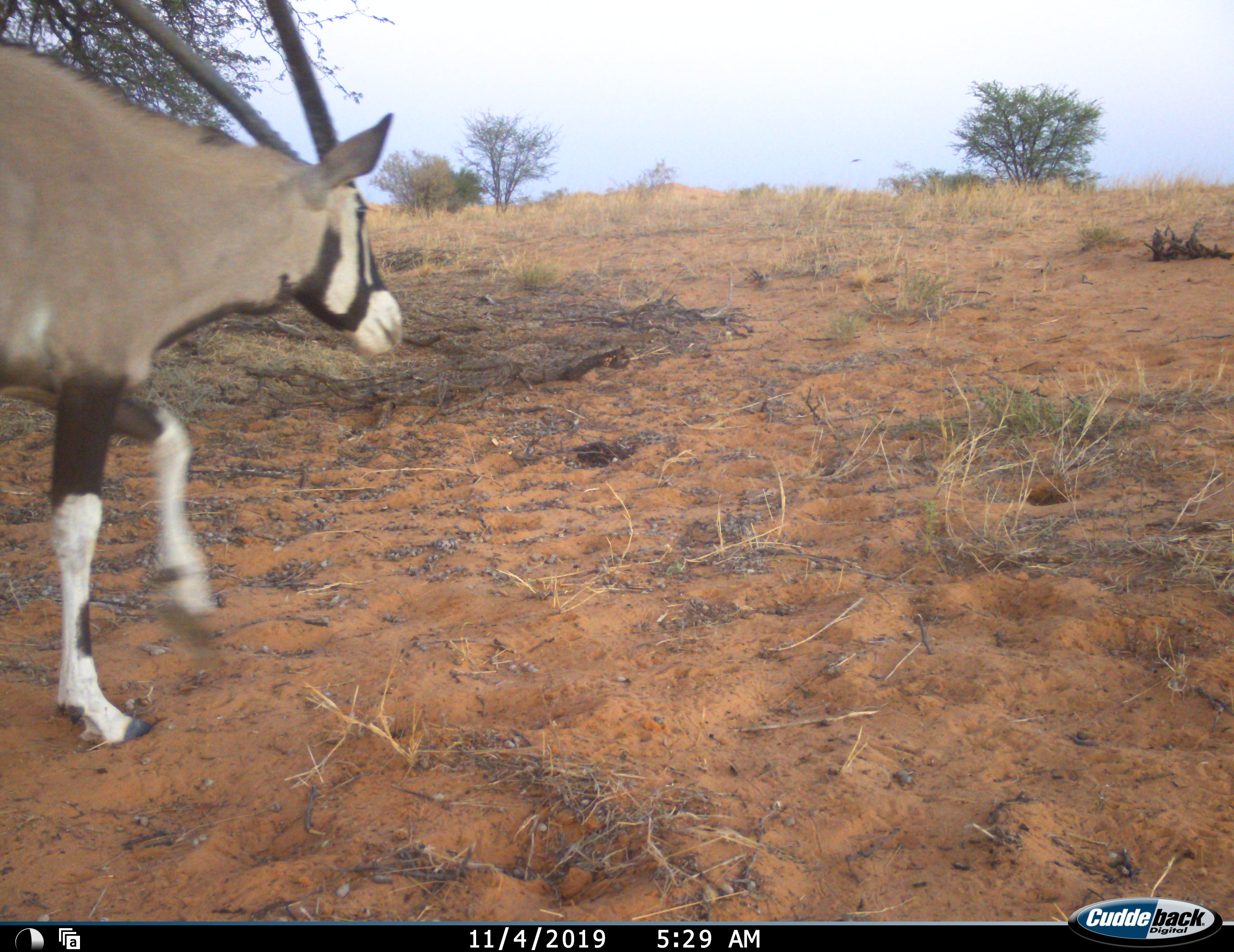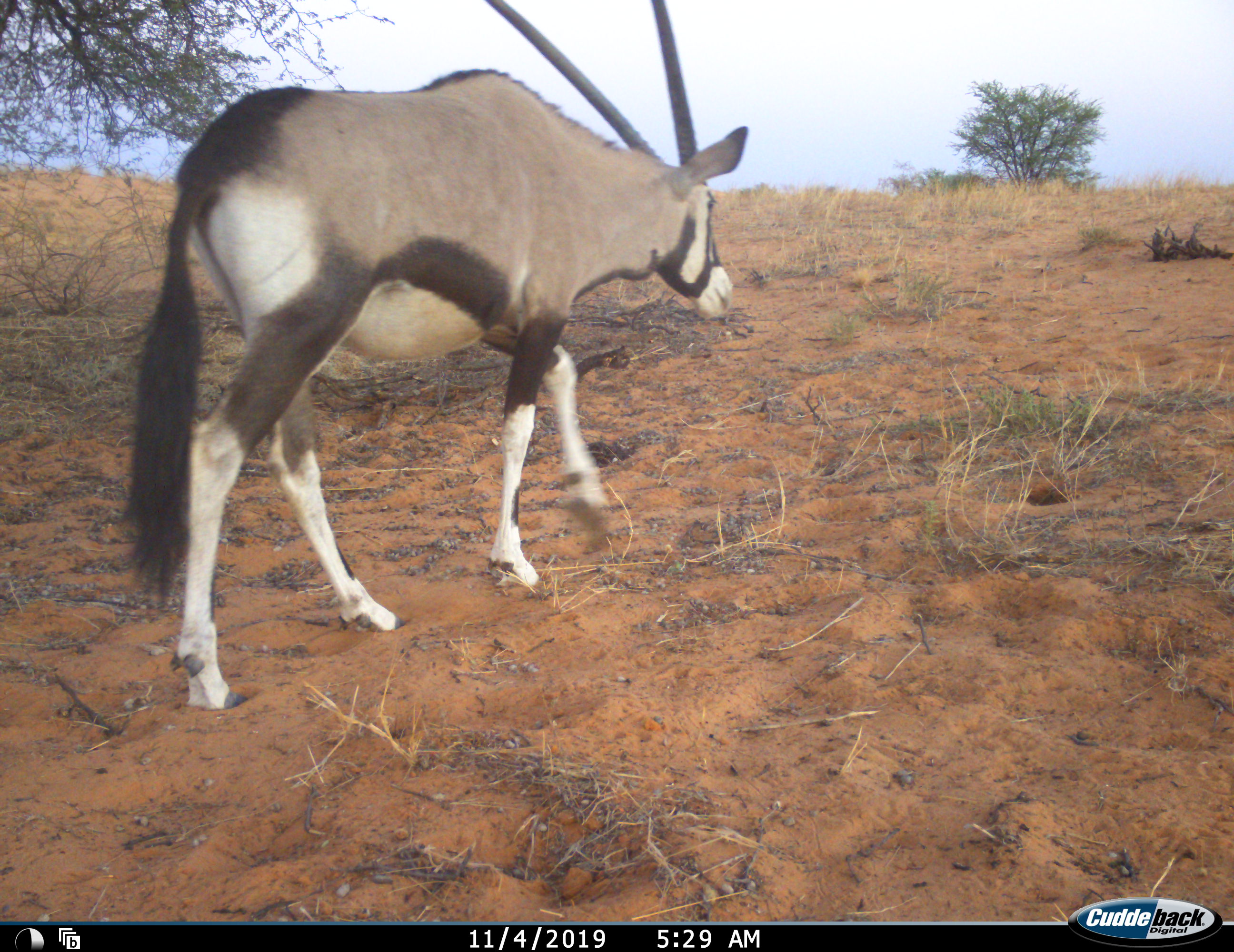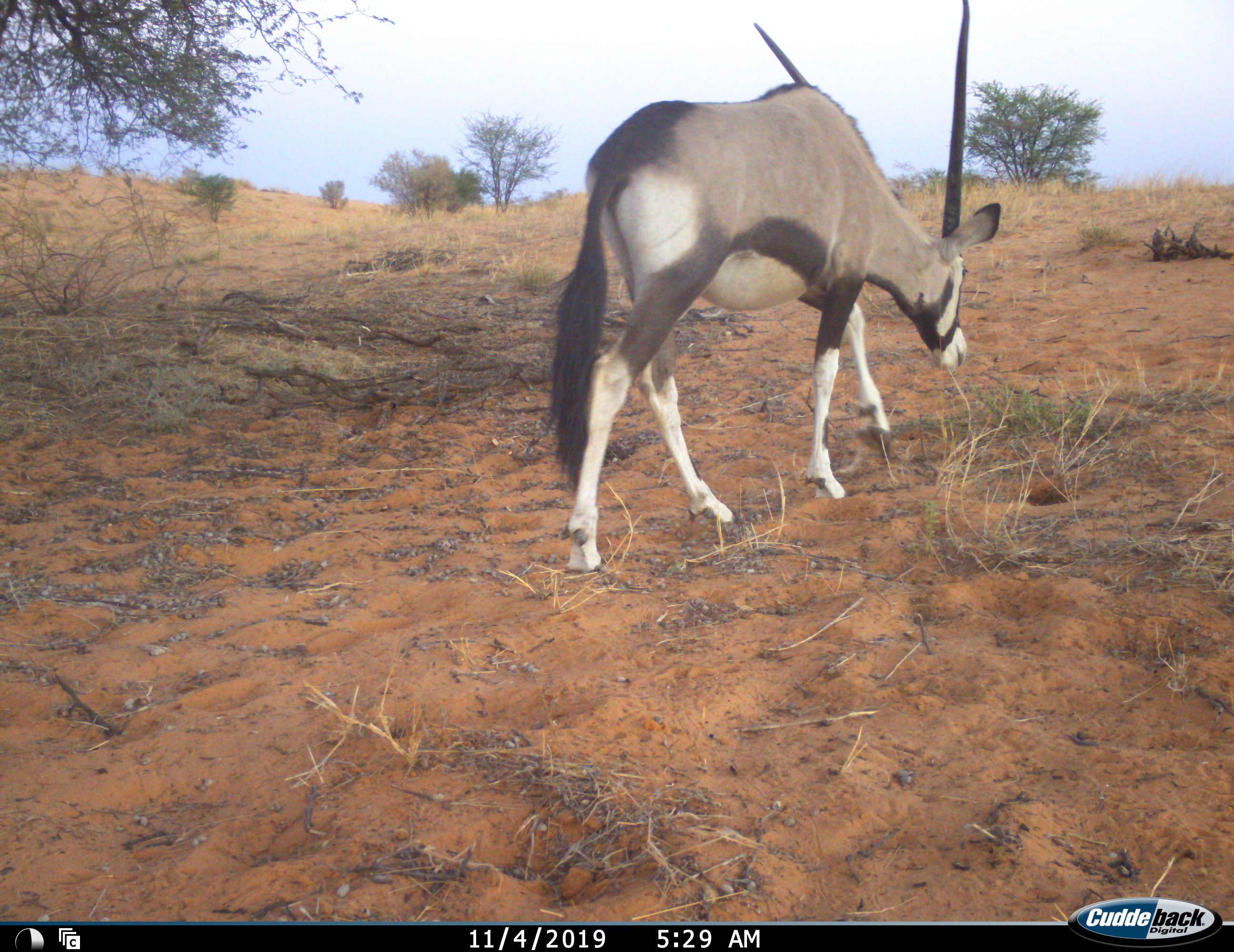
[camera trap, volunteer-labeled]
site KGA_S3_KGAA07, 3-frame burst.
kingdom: Animalia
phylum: Chordata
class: Mammalia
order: Artiodactyla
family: Bovidae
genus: Oryx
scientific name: Oryx gazella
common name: gemsbok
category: oryx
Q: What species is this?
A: Oryx (gemsbok) (Oryx gazella).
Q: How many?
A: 1.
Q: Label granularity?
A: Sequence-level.